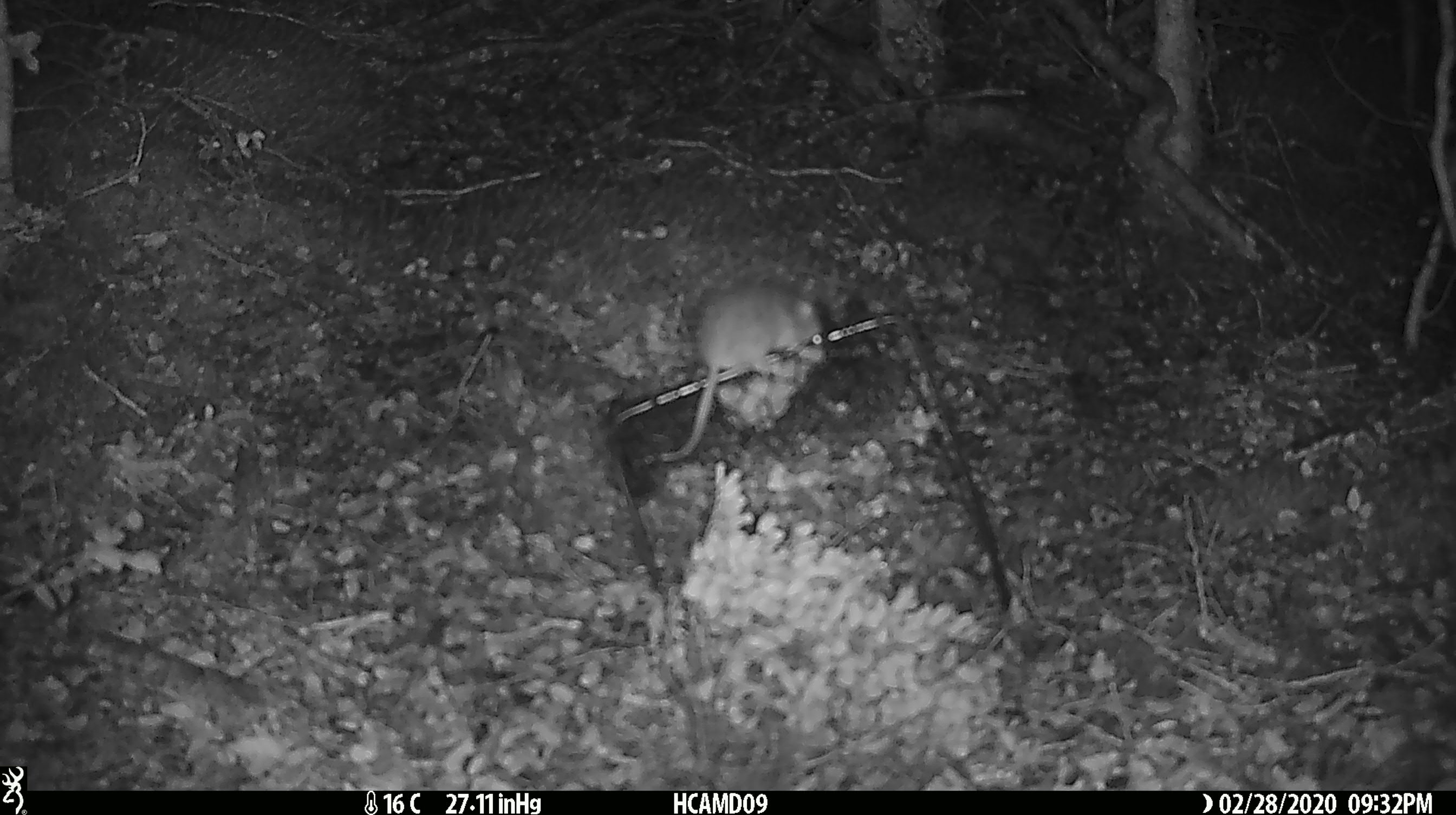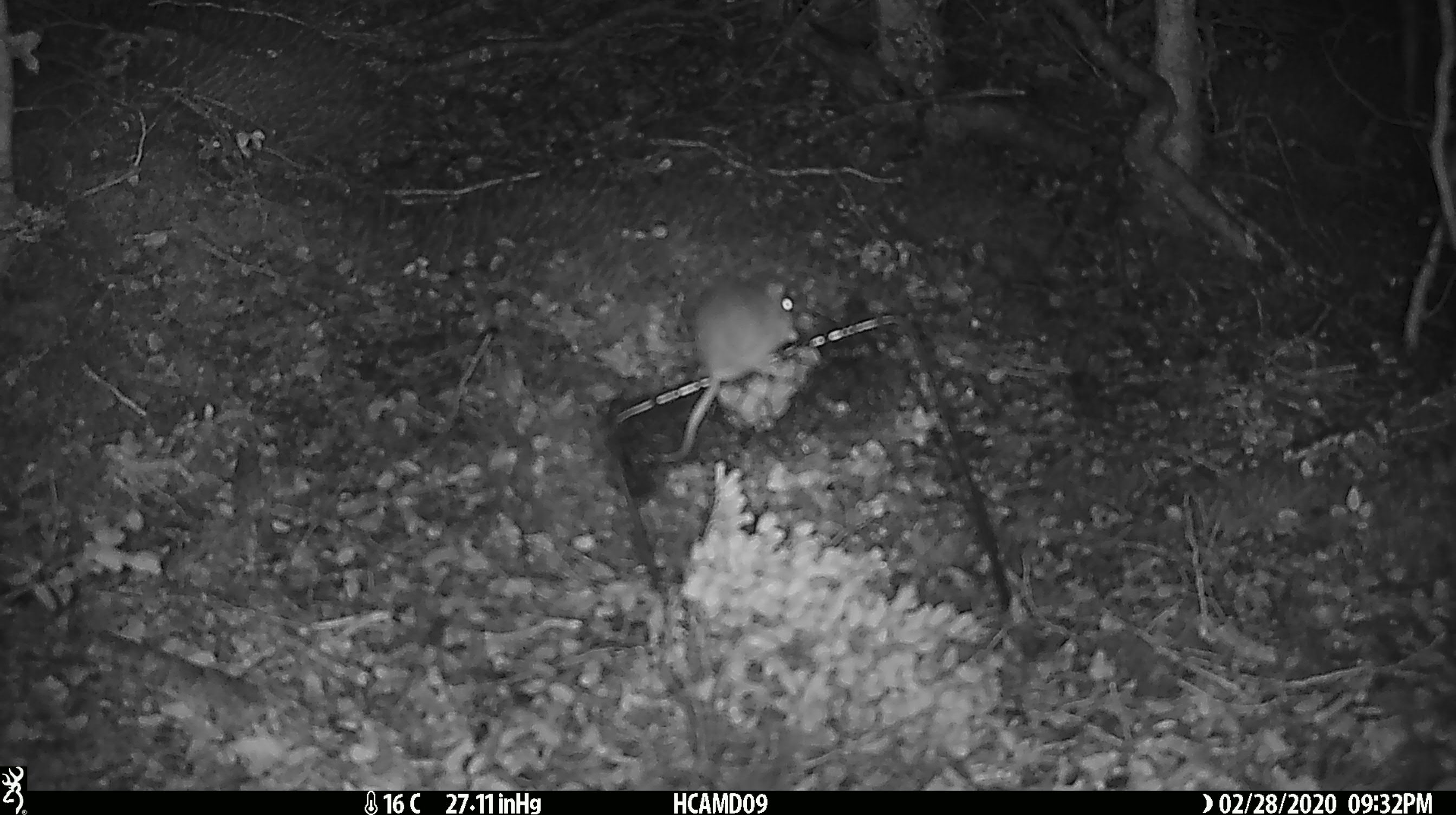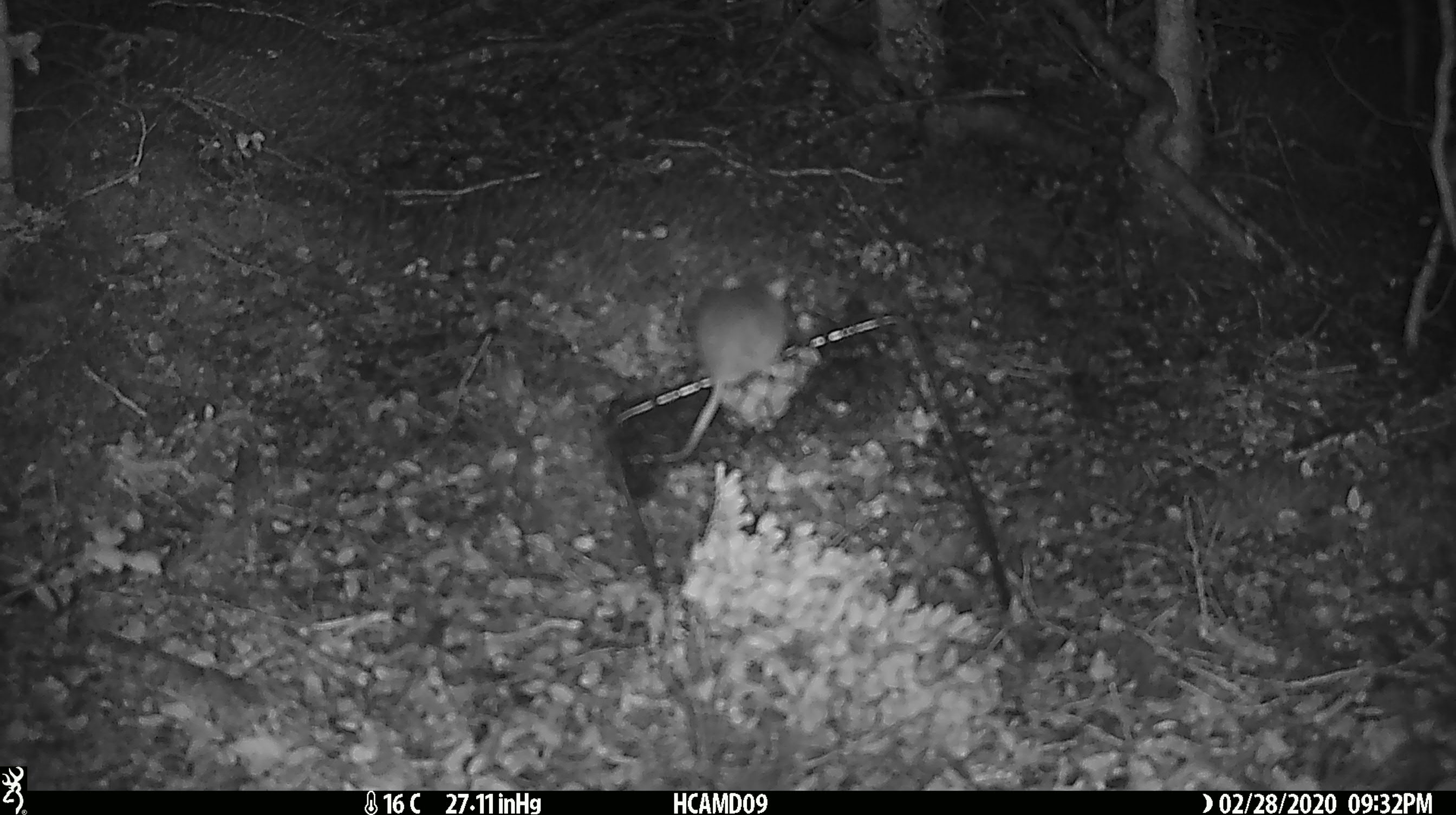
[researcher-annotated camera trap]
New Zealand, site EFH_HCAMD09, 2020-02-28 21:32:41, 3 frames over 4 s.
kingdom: Animalia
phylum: Chordata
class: Mammalia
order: Rodentia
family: Muridae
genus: Mus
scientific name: Mus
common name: mouse